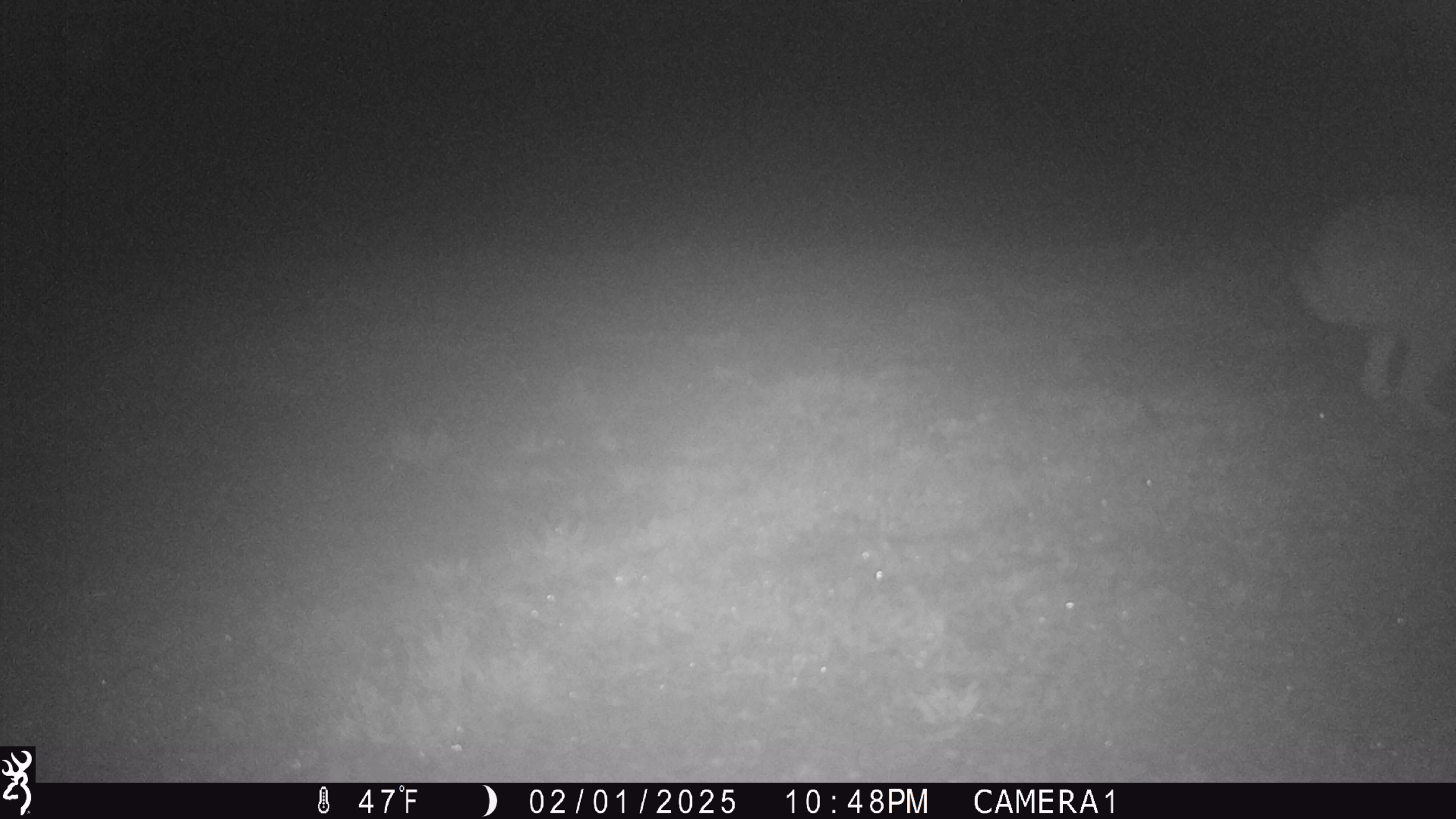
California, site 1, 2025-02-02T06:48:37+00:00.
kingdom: Animalia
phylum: Chordata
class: Mammalia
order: Lagomorpha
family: Leporidae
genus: Lepus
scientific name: Lepus californicus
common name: black-tailed jackrabbit